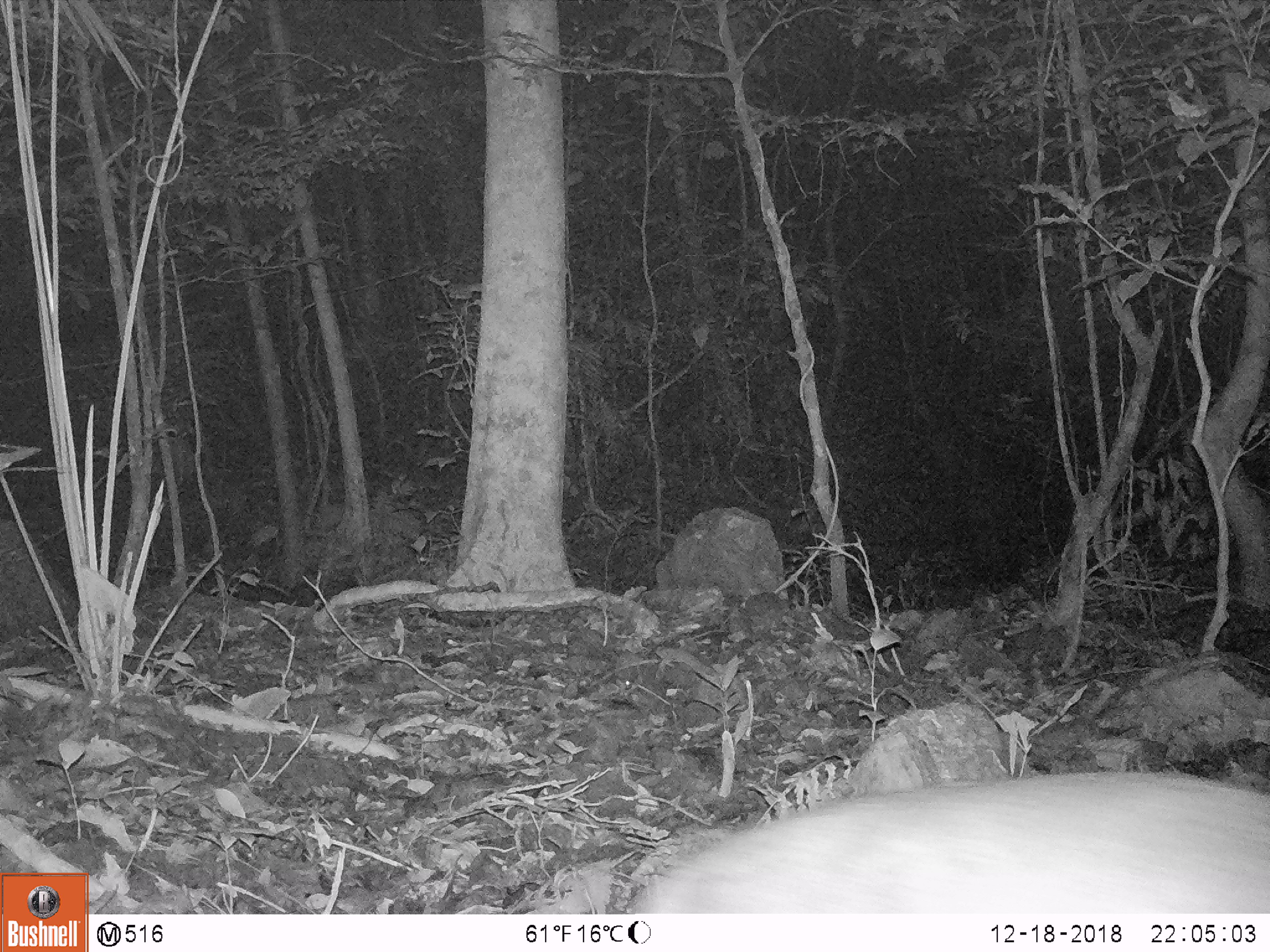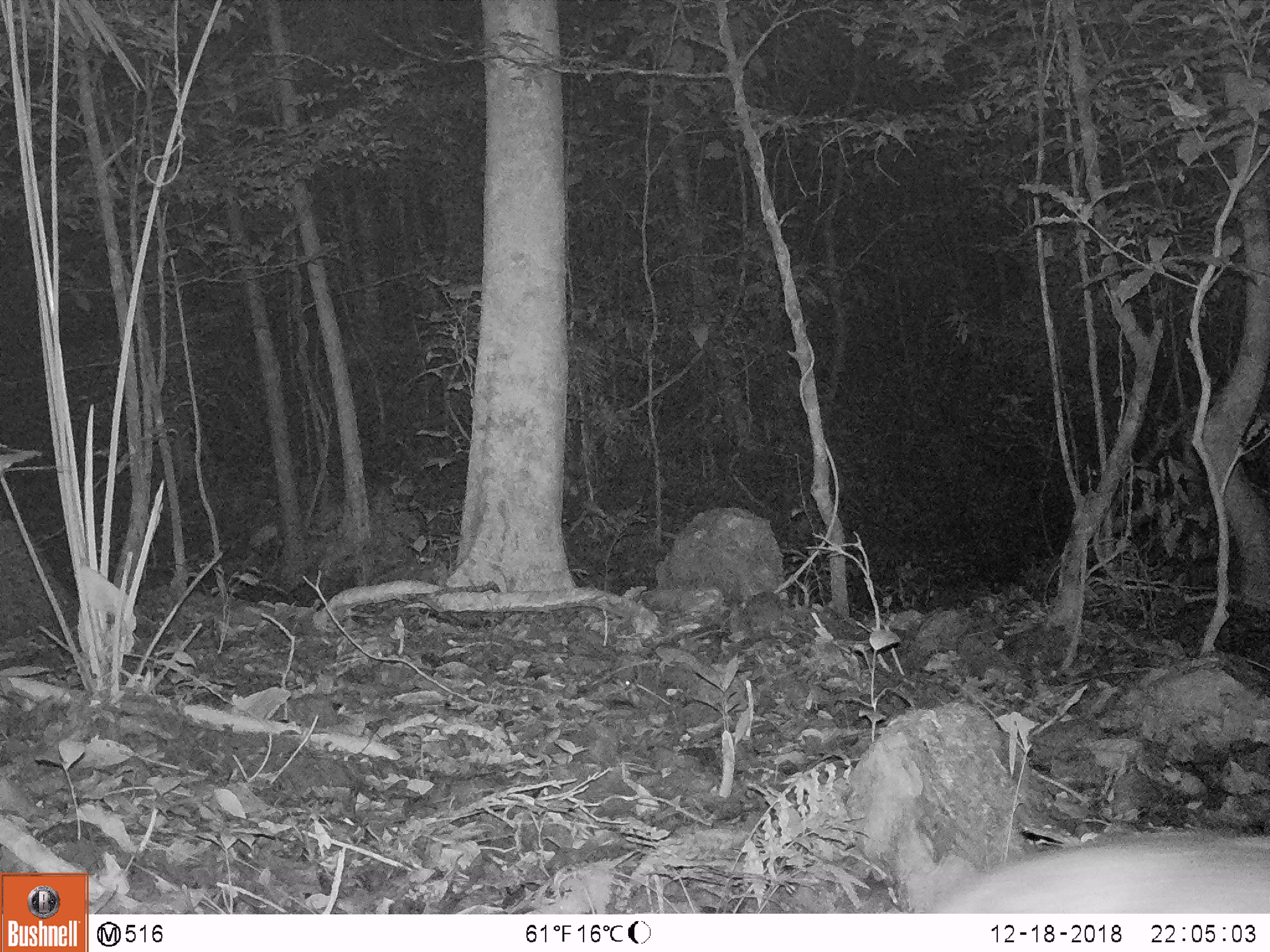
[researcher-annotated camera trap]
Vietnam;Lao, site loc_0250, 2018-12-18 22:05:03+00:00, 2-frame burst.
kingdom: Animalia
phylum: Chordata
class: Mammalia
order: Artiodactyla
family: Cervidae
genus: Muntiacus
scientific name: Muntiacus vuquangensis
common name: large-antlered muntjac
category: large antlered muntjac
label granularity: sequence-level